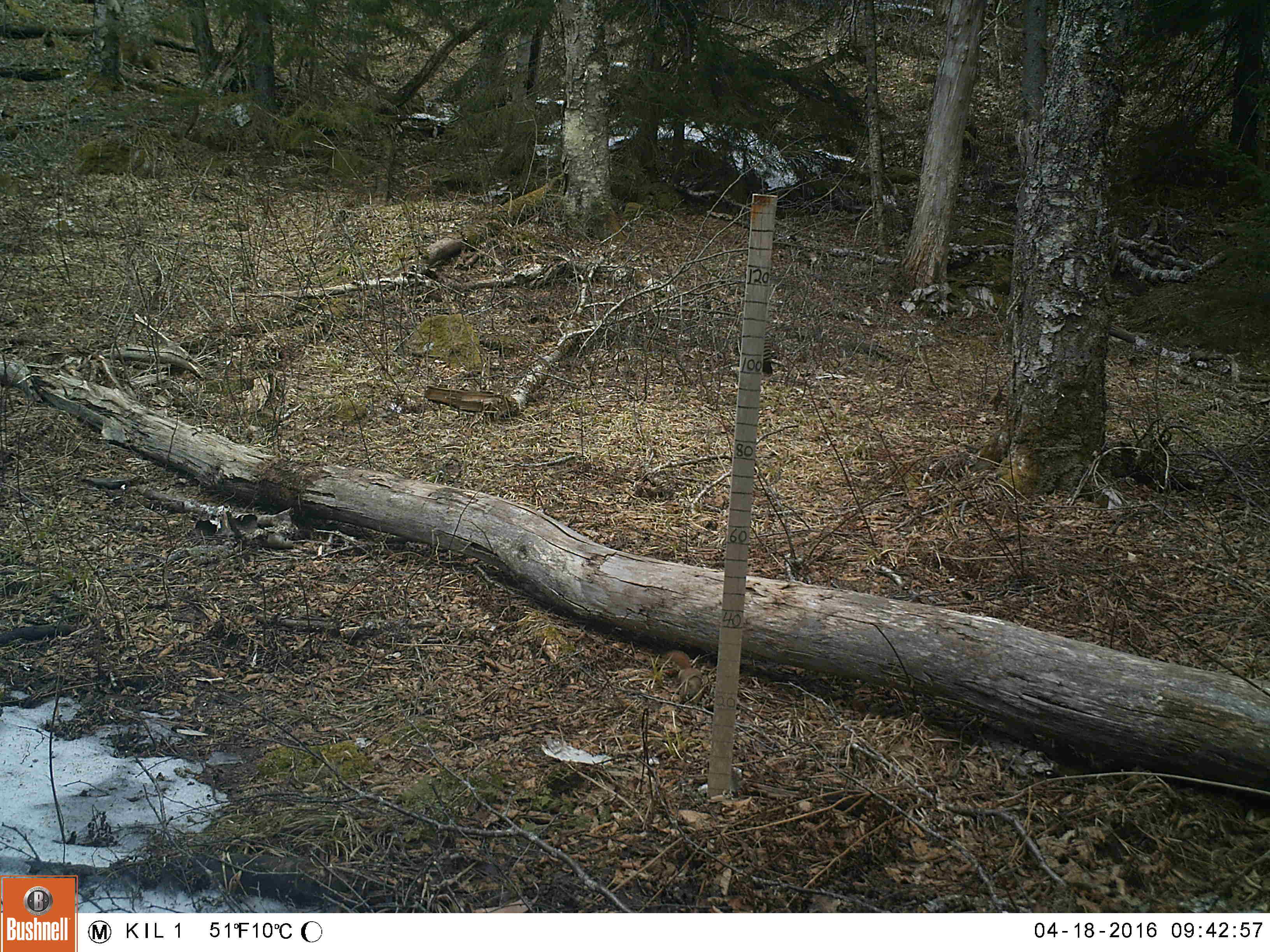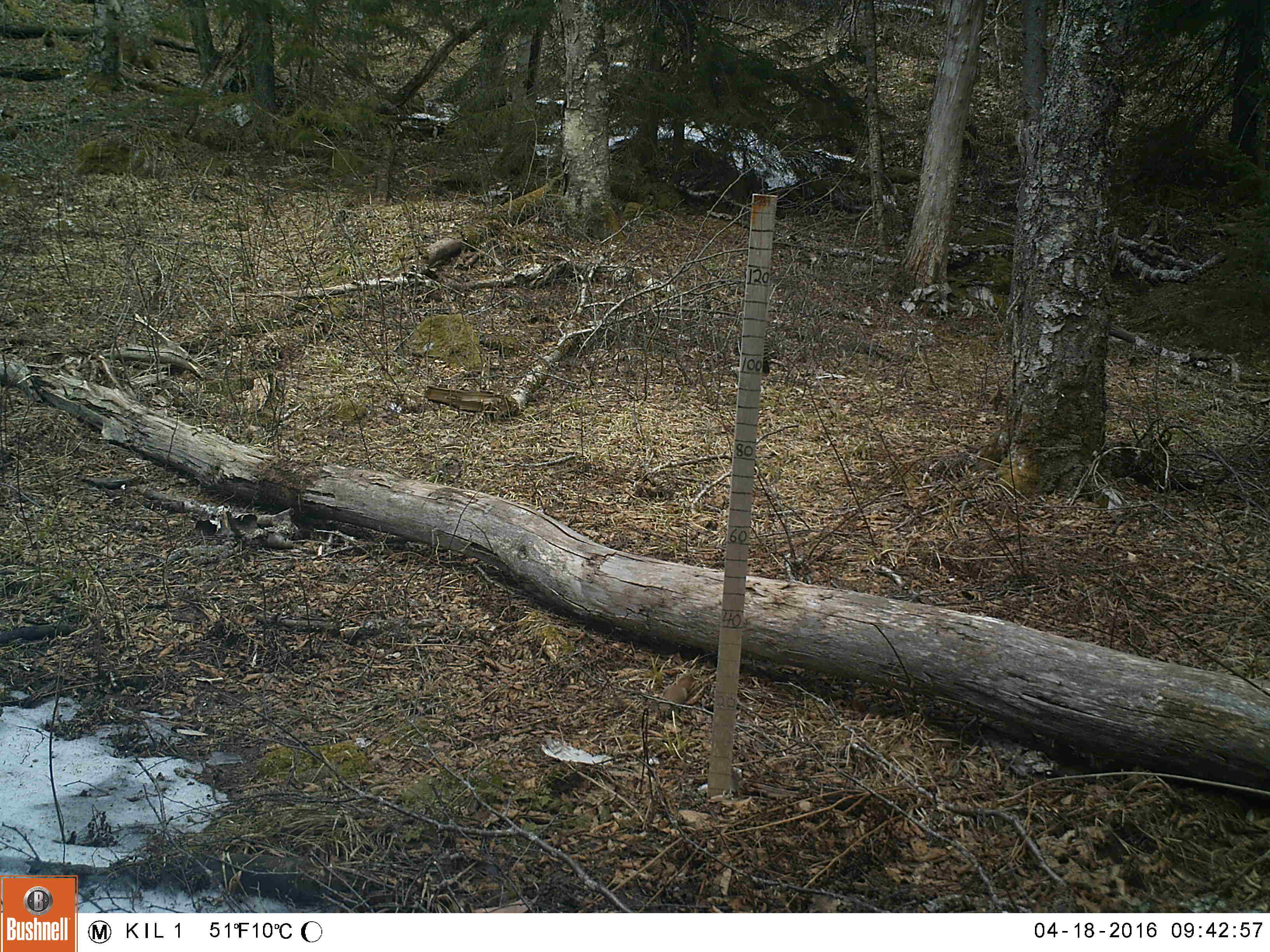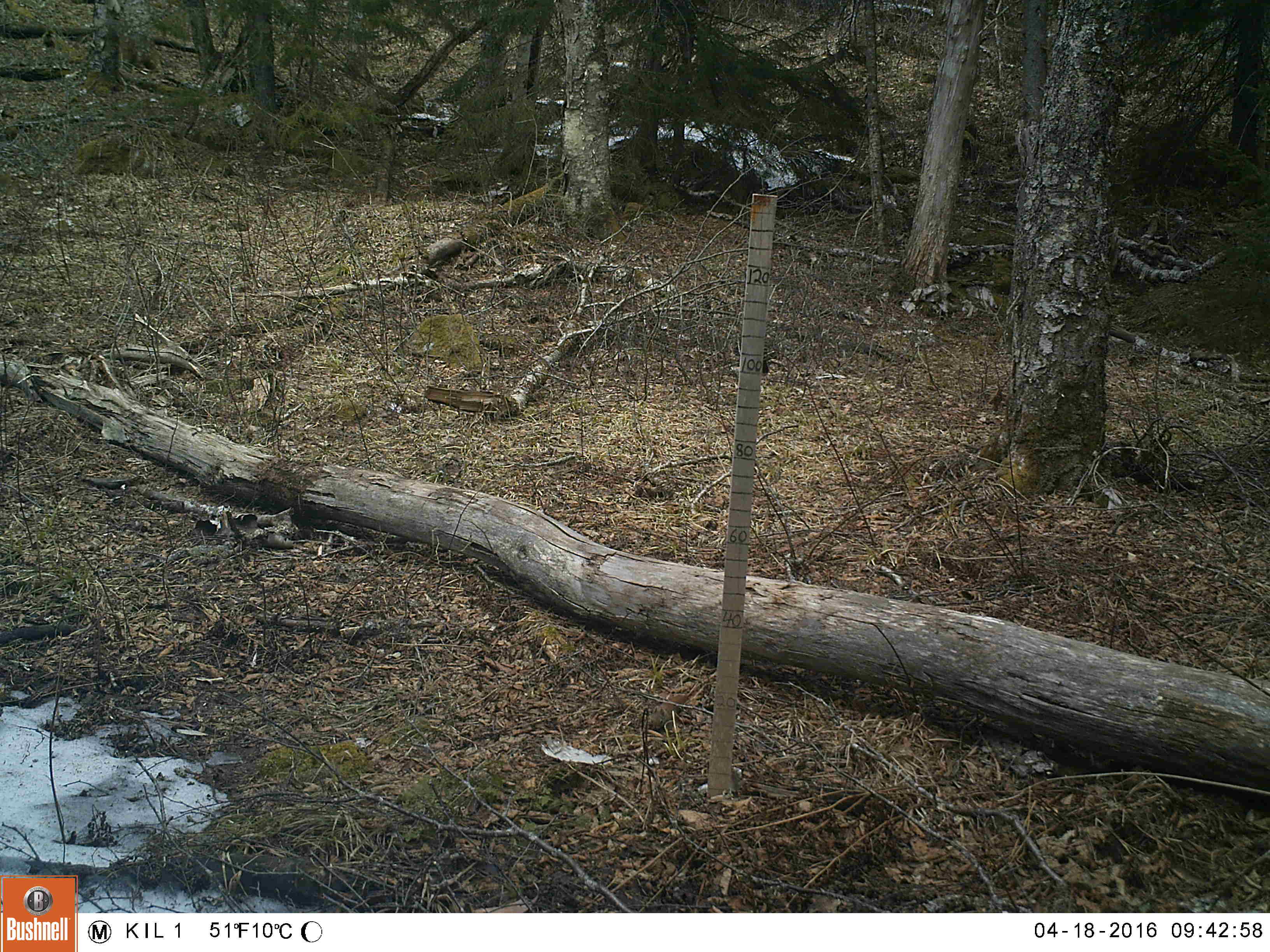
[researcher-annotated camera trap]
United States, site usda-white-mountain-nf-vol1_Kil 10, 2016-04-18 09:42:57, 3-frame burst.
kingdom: Animalia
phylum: Chordata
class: Mammalia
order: Rodentia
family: Sciuridae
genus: Tamiasciurus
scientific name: Tamiasciurus hudsonicus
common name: red squirrel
Red squirrel (Tamiasciurus hudsonicus).